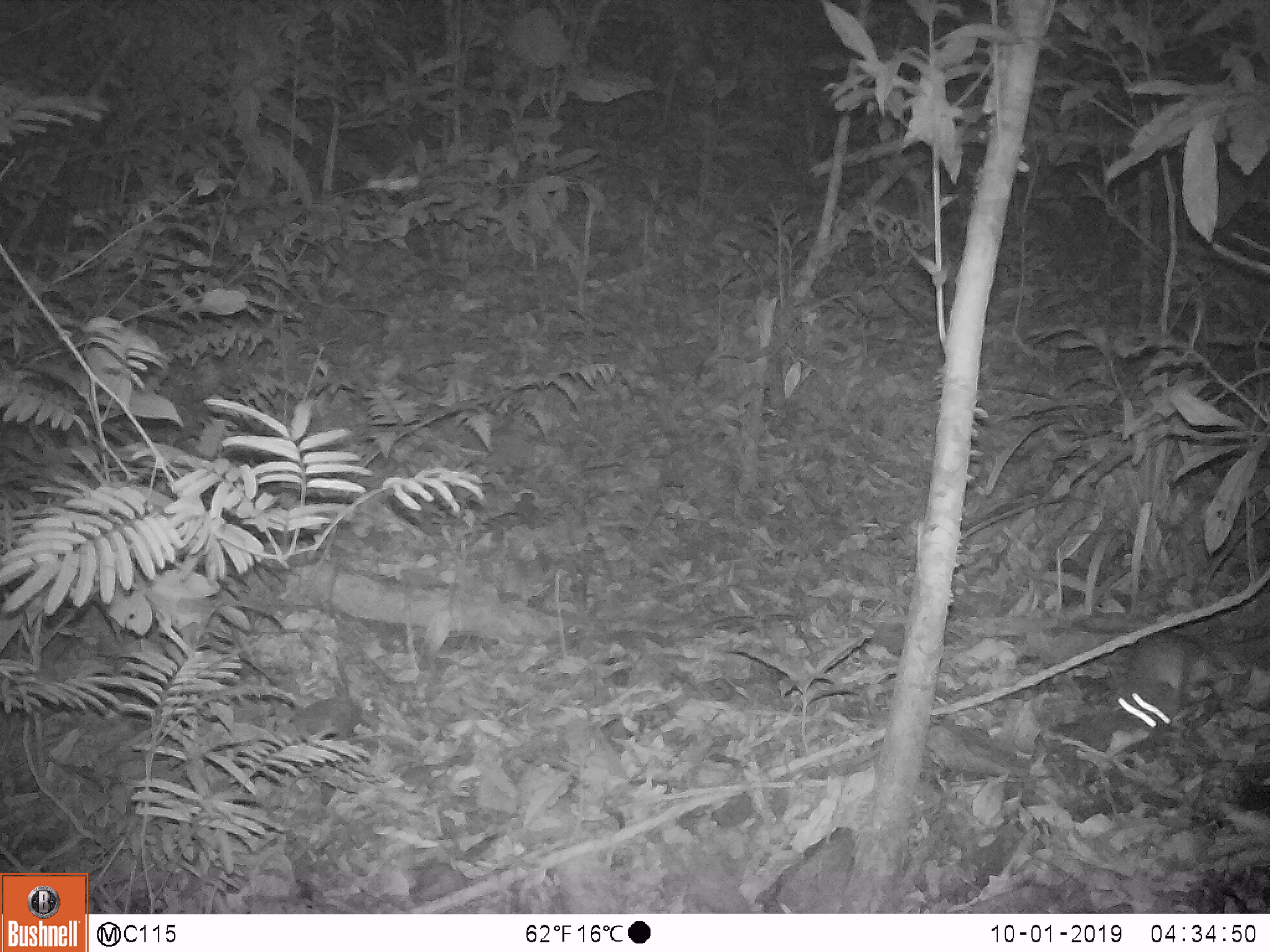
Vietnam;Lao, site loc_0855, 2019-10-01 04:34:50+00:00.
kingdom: Animalia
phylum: Chordata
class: Mammalia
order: Rodentia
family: Muridae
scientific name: Muridae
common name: old-world mice and rats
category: unidentified murid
Unidentified murid (old-world mice and rats) (Muridae). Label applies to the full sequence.